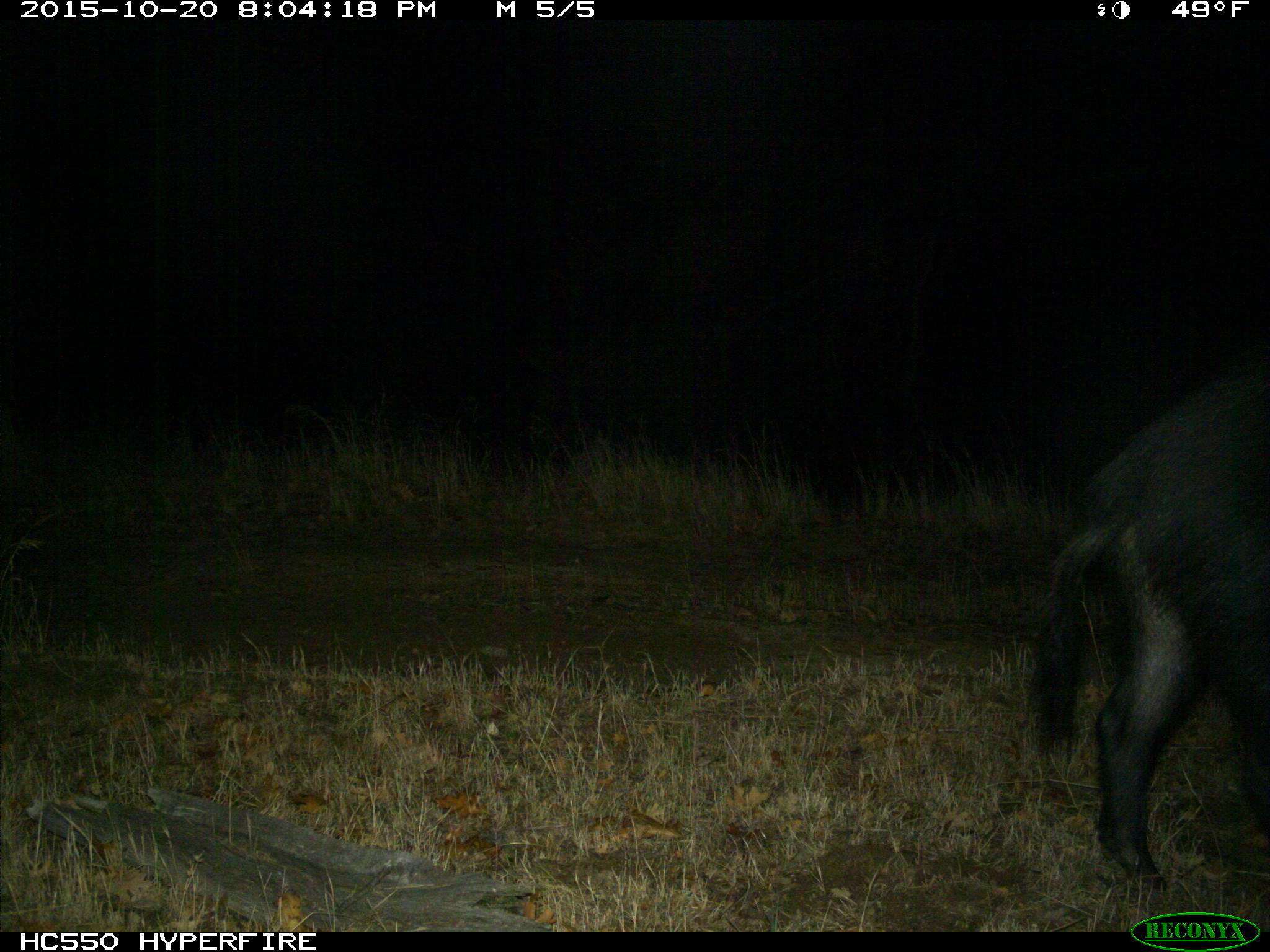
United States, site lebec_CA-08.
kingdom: Animalia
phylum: Chordata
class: Mammalia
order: Artiodactyla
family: Suidae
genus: Sus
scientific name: Sus scrofa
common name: wild boar